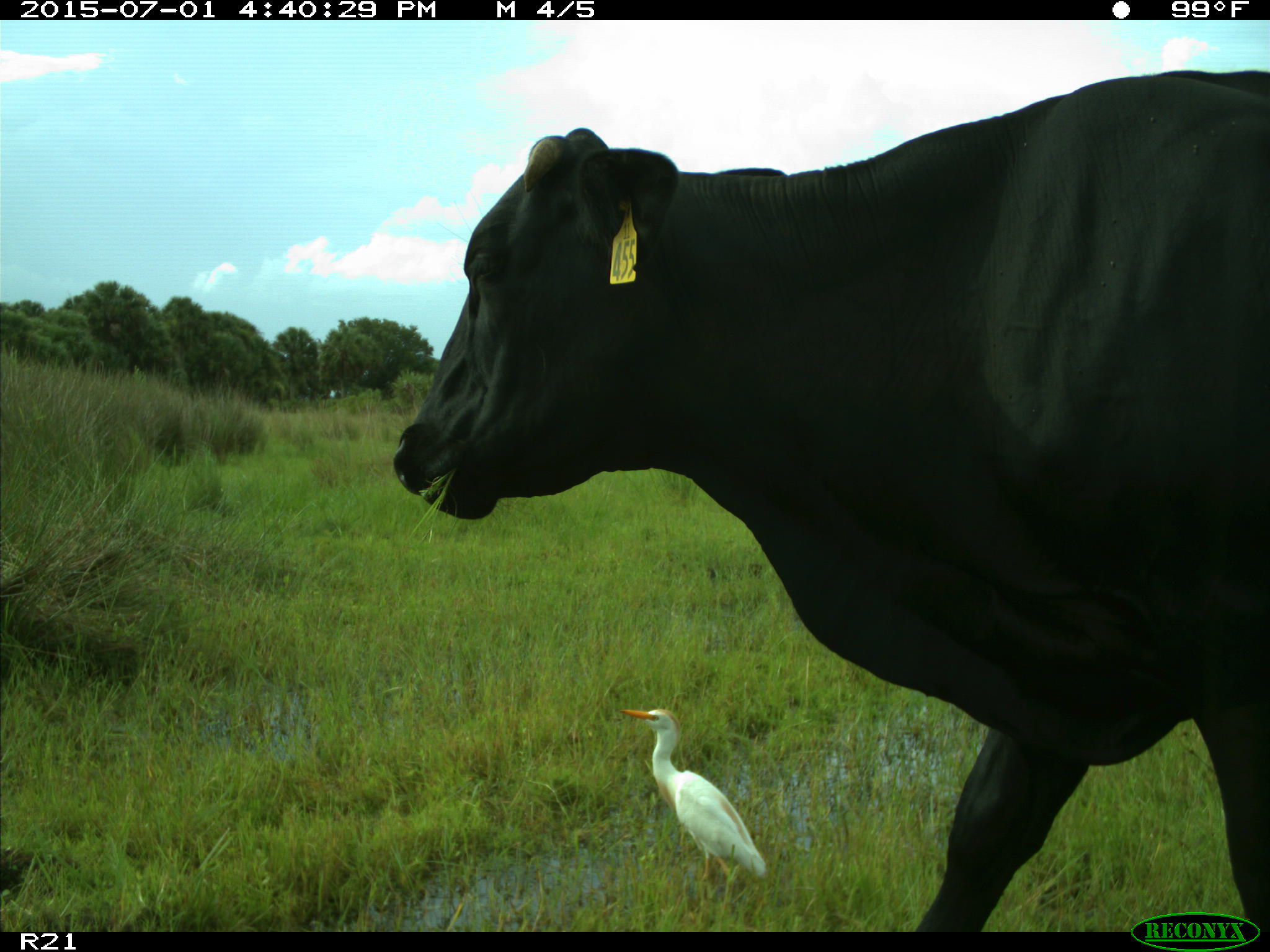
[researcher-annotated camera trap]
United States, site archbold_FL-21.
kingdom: Animalia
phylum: Chordata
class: Mammalia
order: Artiodactyla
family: Bovidae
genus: Bos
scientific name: Bos taurus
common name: domestic cow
Bos taurus (domestic cow).